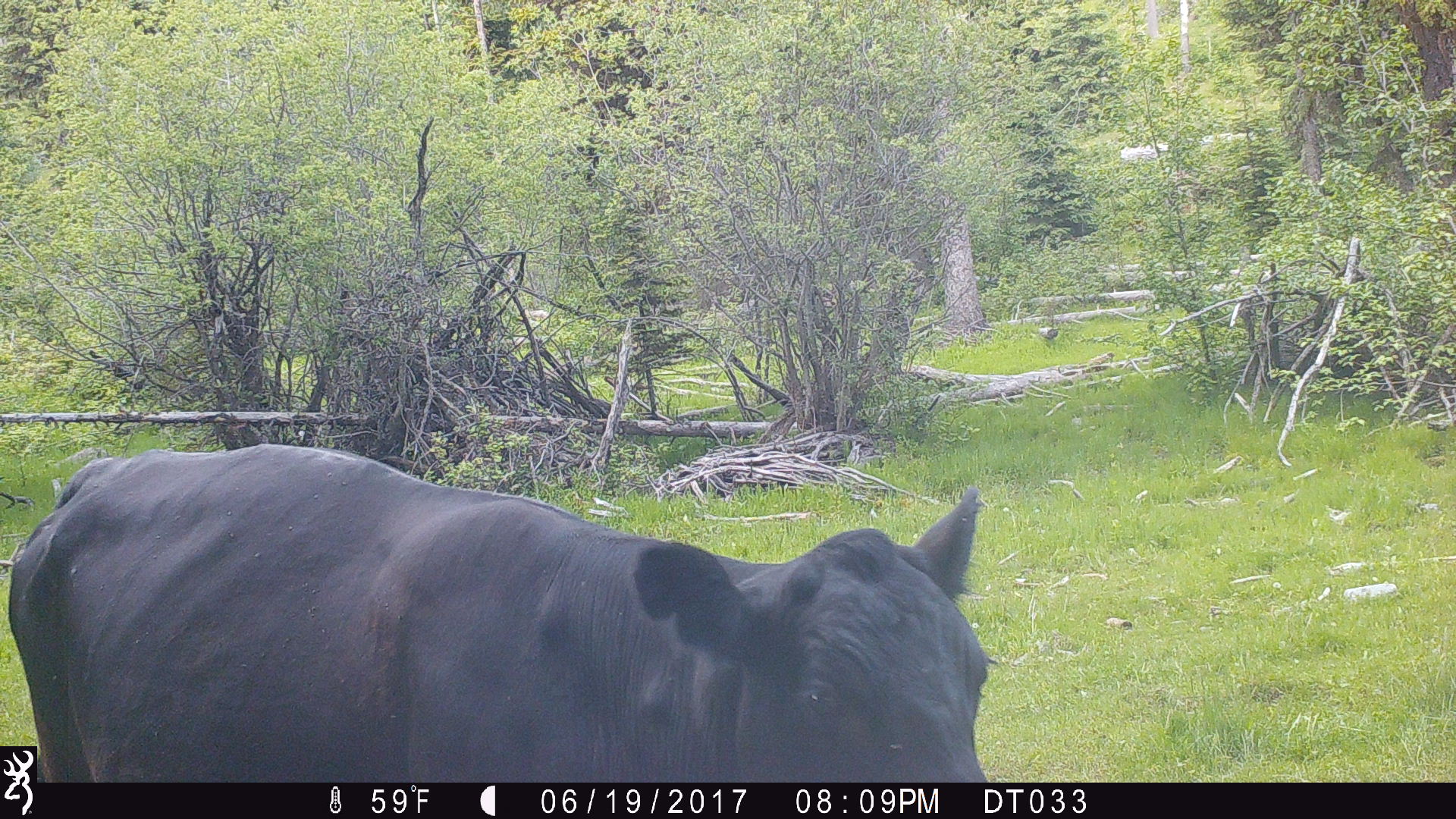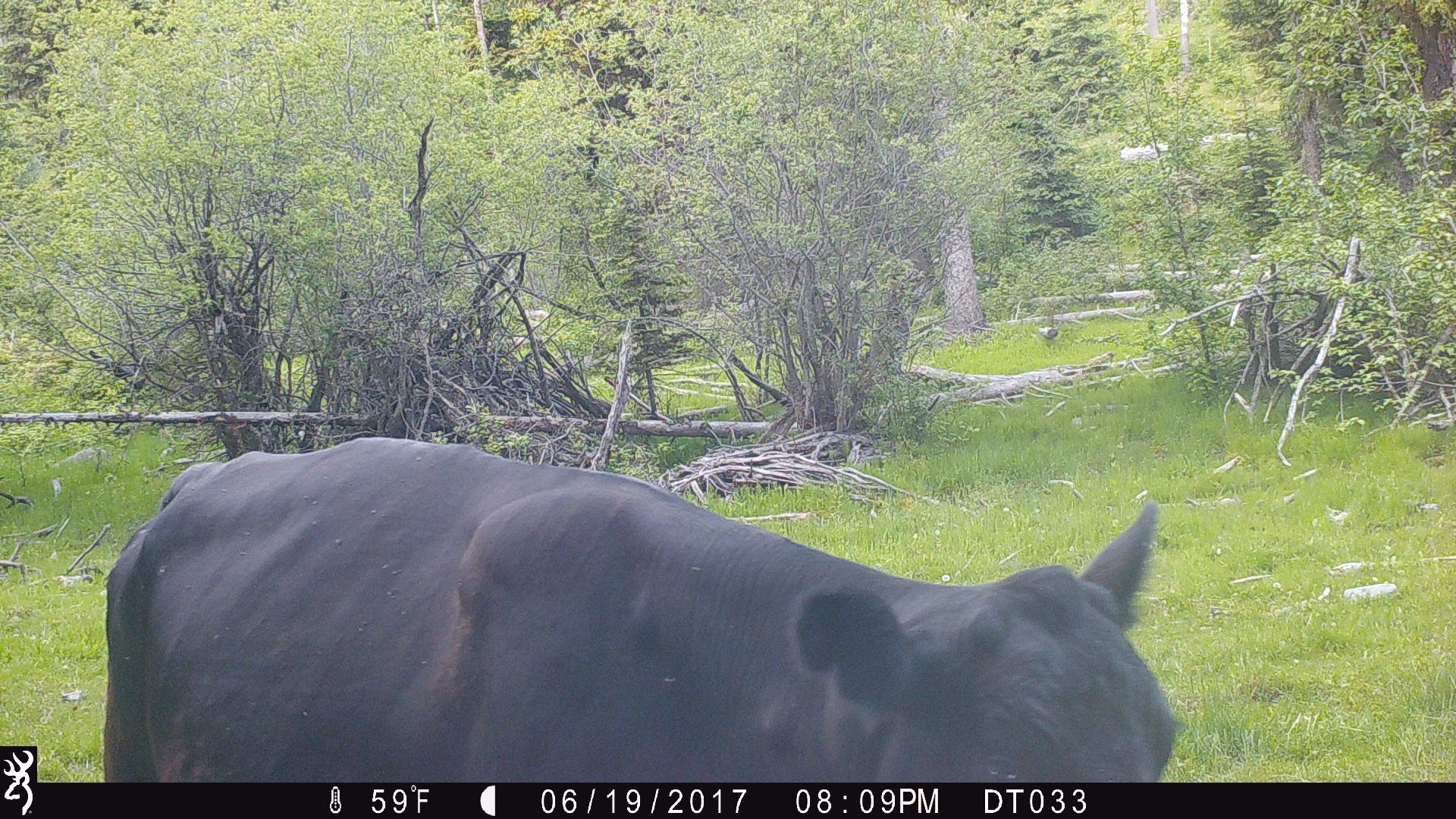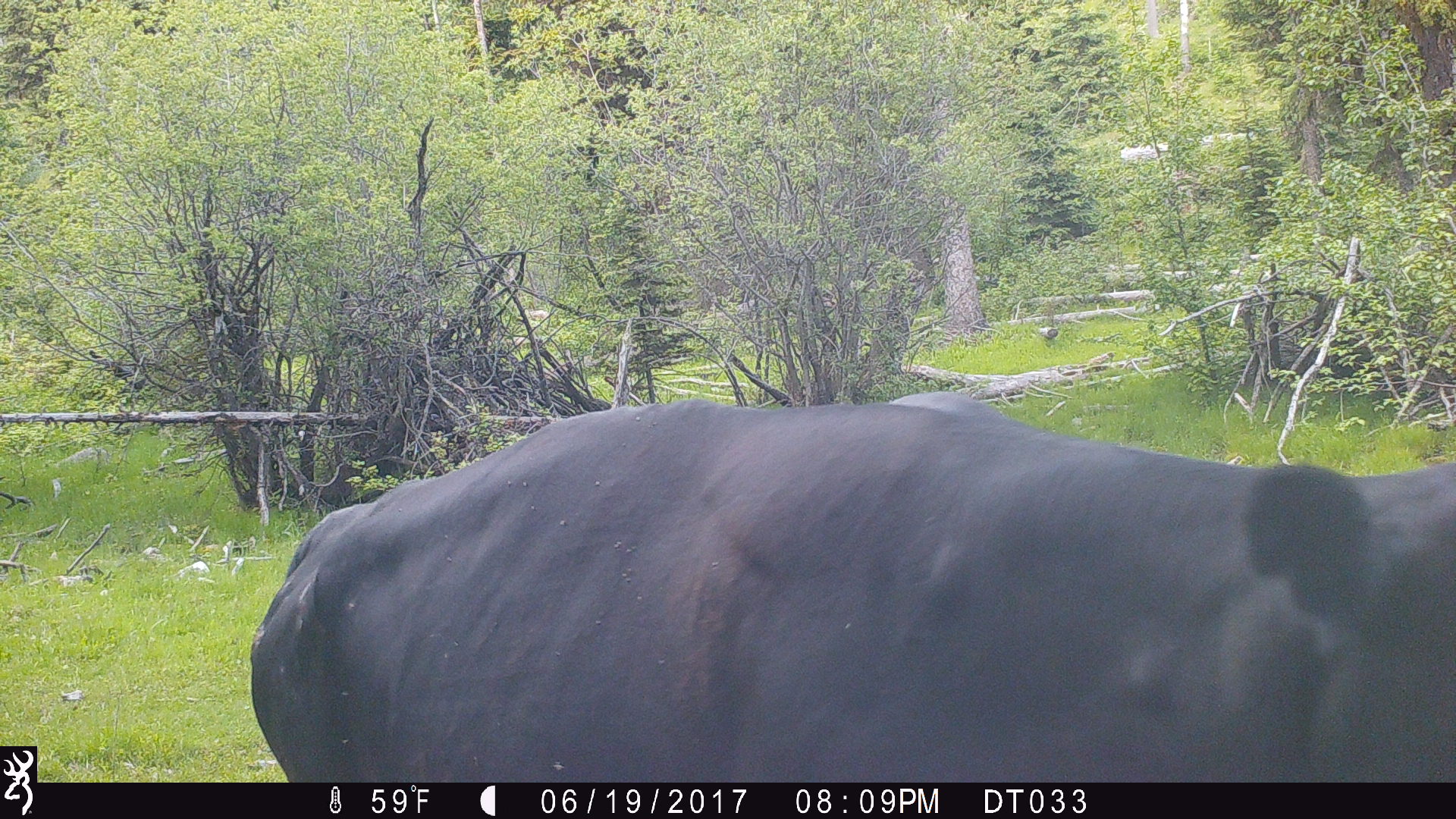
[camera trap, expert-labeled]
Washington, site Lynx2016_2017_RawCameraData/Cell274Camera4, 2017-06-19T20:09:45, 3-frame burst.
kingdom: Animalia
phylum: Chordata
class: Mammalia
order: Artiodactyla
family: Bovidae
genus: Bos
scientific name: Bos taurus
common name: domestic cattle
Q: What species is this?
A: Domestic cattle (Bos taurus).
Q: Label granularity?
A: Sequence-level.